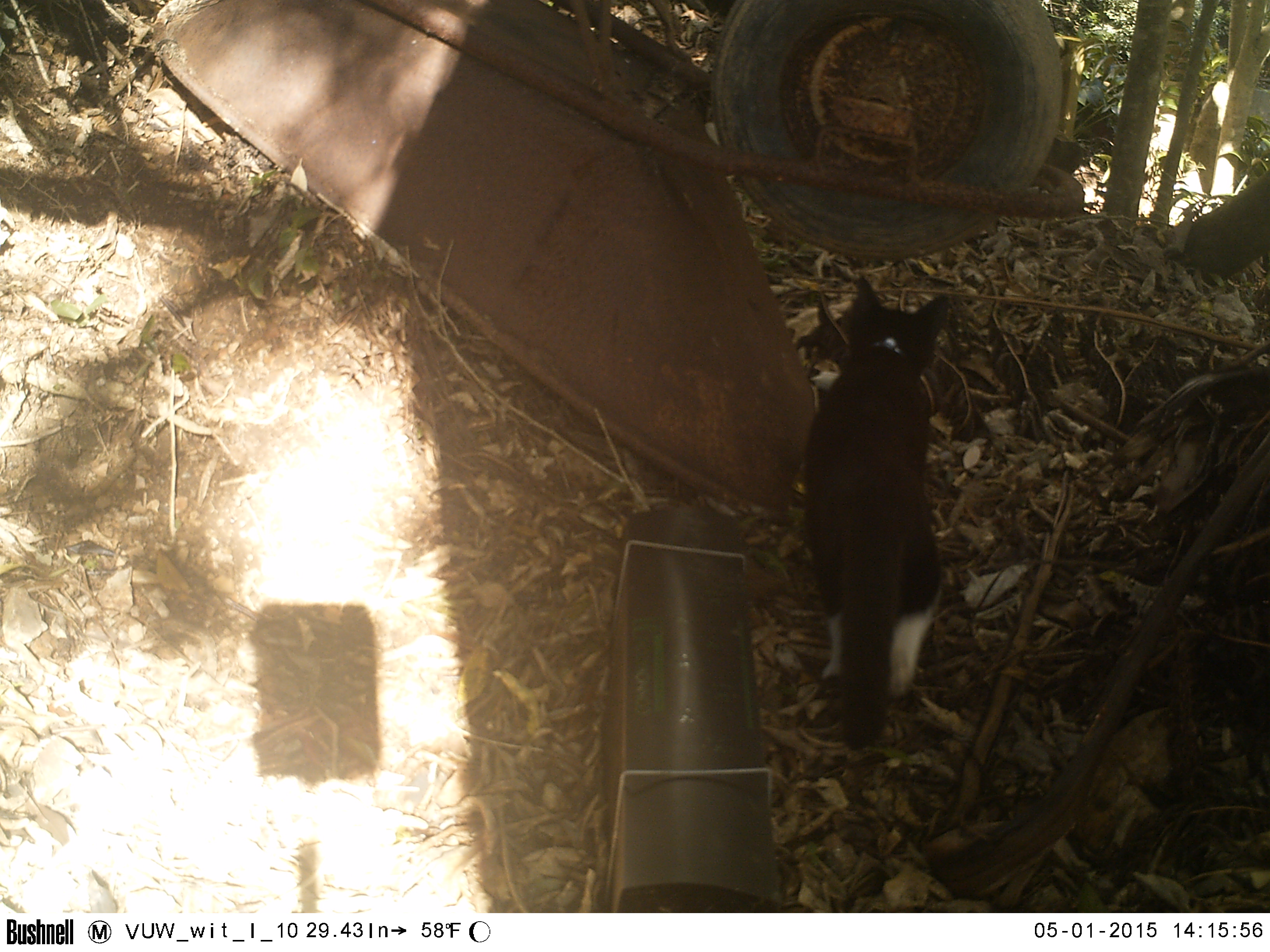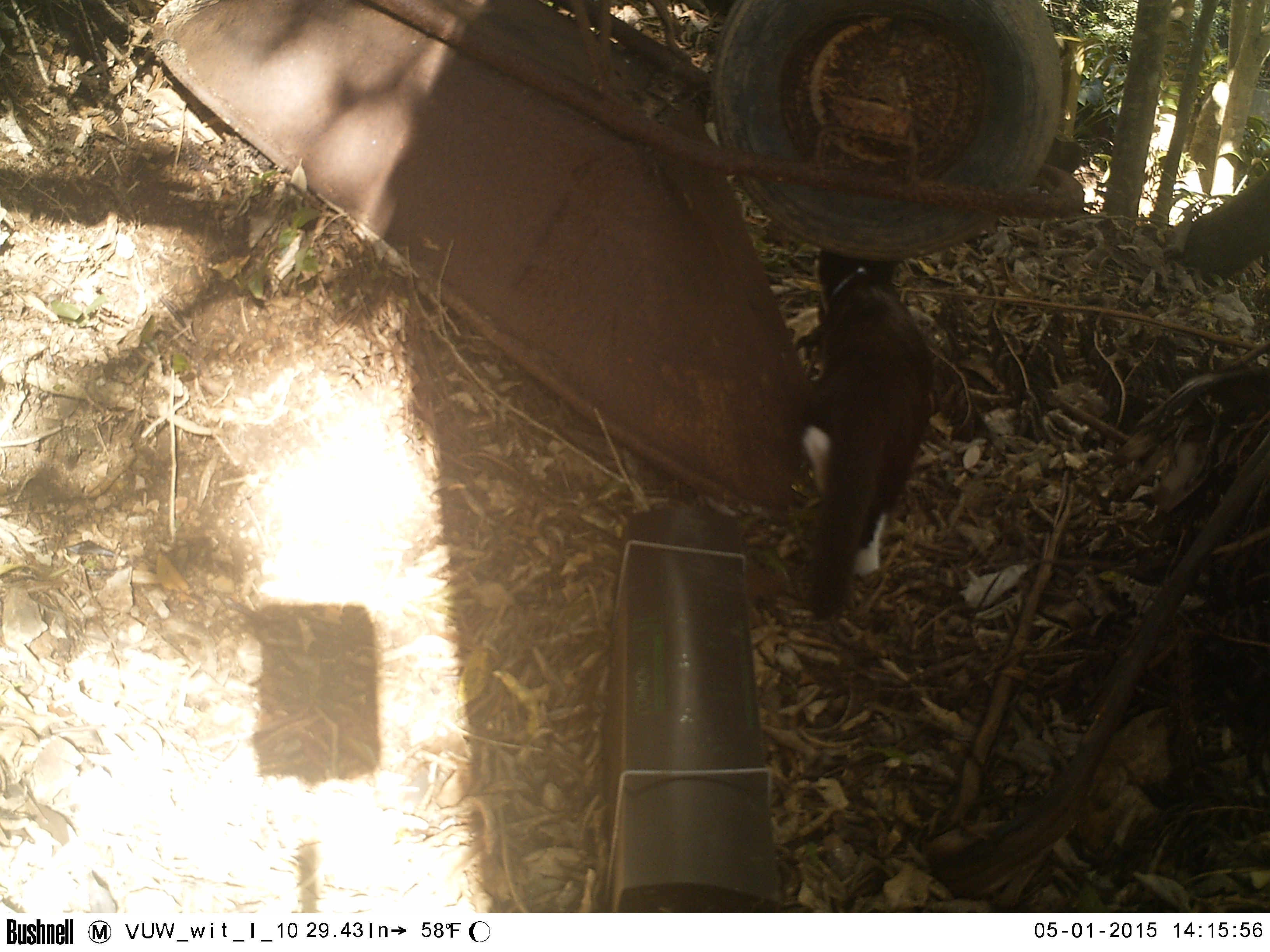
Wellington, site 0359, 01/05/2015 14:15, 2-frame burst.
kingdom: Animalia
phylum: Chordata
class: Mammalia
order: Carnivora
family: Felidae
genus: Felis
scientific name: Felis catus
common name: cat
Cat (Felis catus).